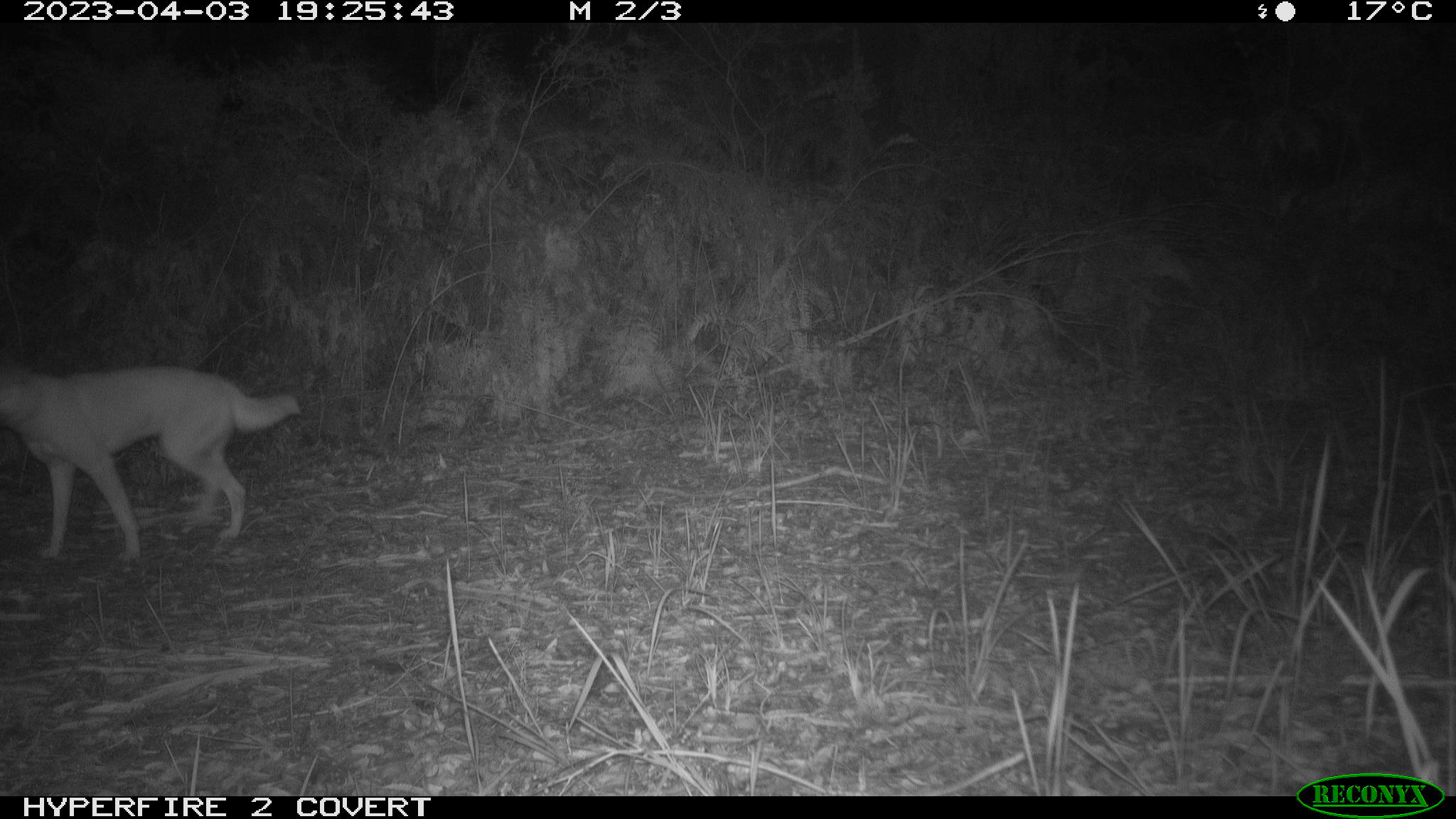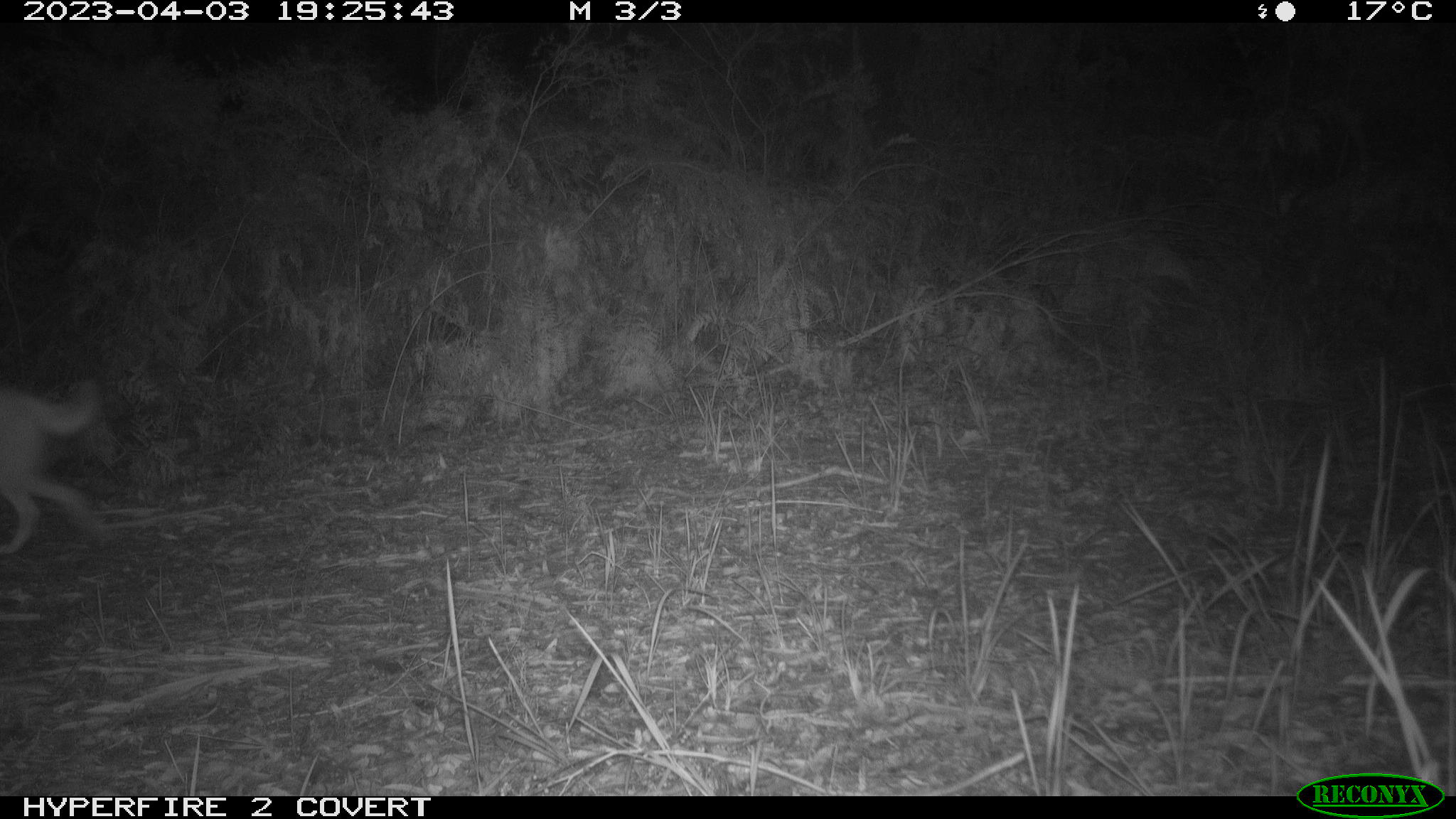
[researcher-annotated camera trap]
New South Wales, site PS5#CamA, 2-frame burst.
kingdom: Animalia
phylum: Chordata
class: Mammalia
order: Carnivora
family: Canidae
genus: Canis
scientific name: Canis familiaris dingo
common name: dingo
Dingo (Canis familiaris dingo).